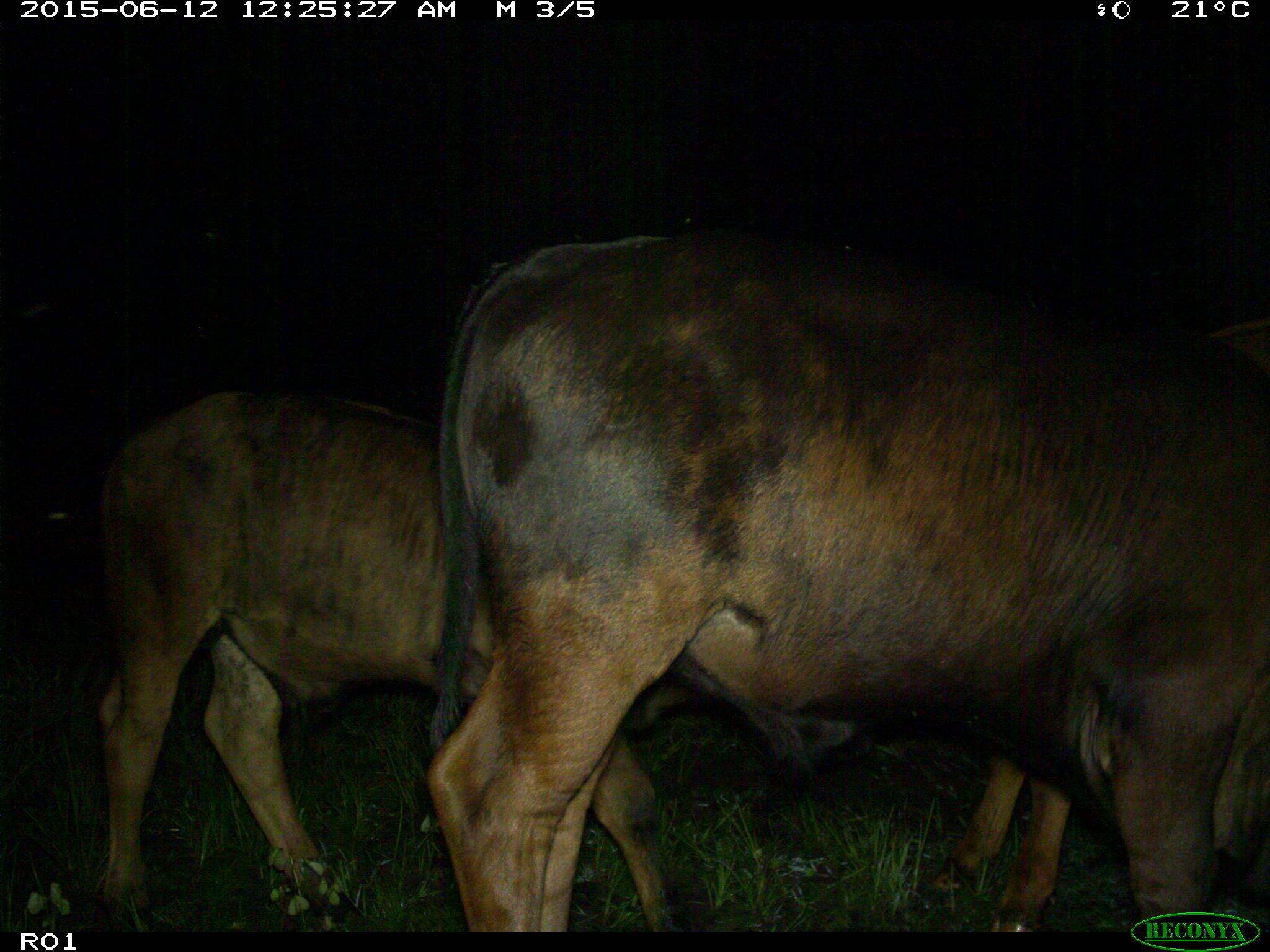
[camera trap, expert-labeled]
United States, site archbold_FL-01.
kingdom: Animalia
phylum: Chordata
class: Mammalia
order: Artiodactyla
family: Bovidae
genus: Bos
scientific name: Bos taurus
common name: domestic cow